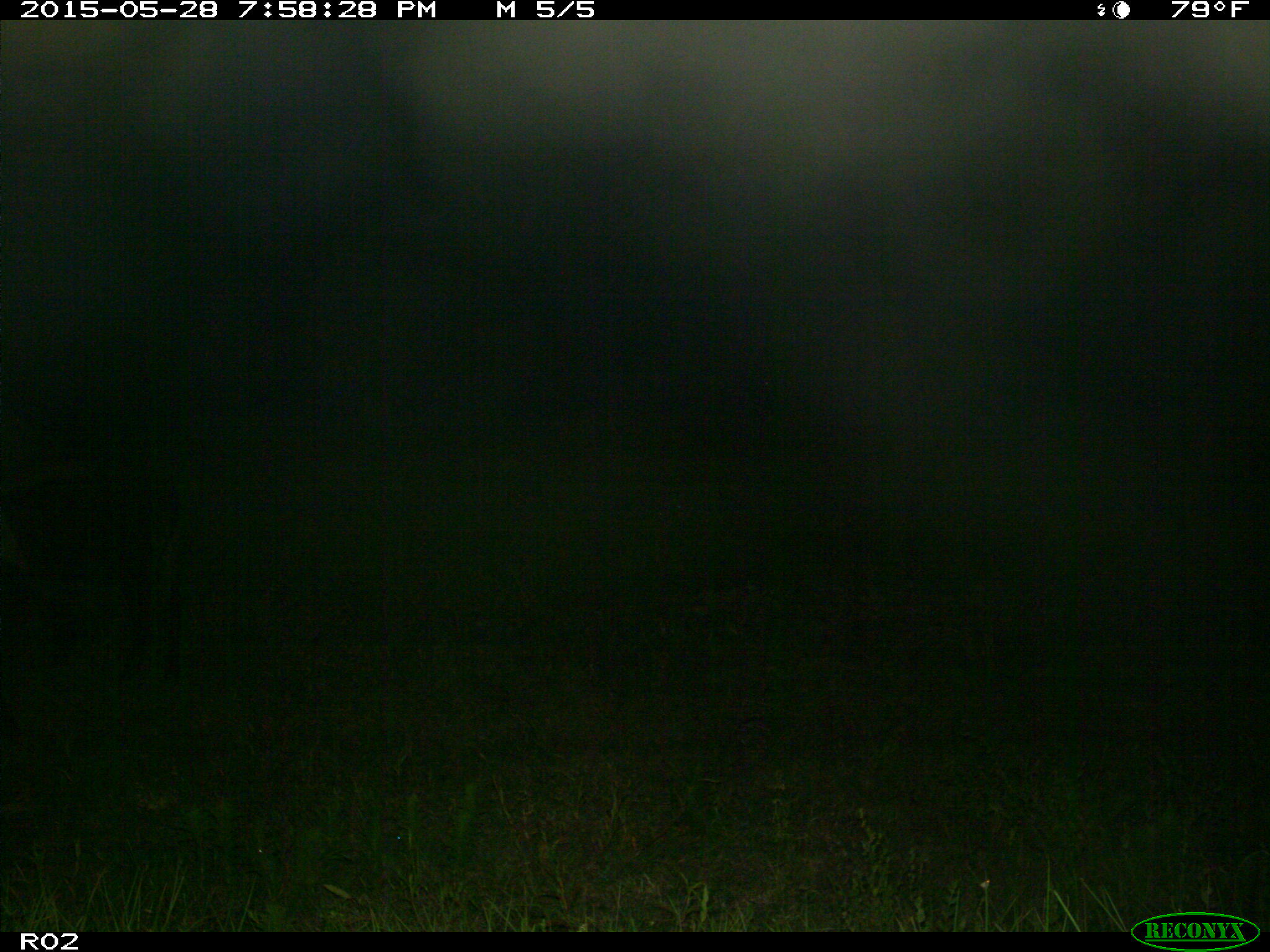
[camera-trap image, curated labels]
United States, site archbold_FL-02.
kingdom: Animalia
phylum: Chordata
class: Mammalia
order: Artiodactyla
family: Bovidae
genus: Bos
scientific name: Bos taurus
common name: domestic cow